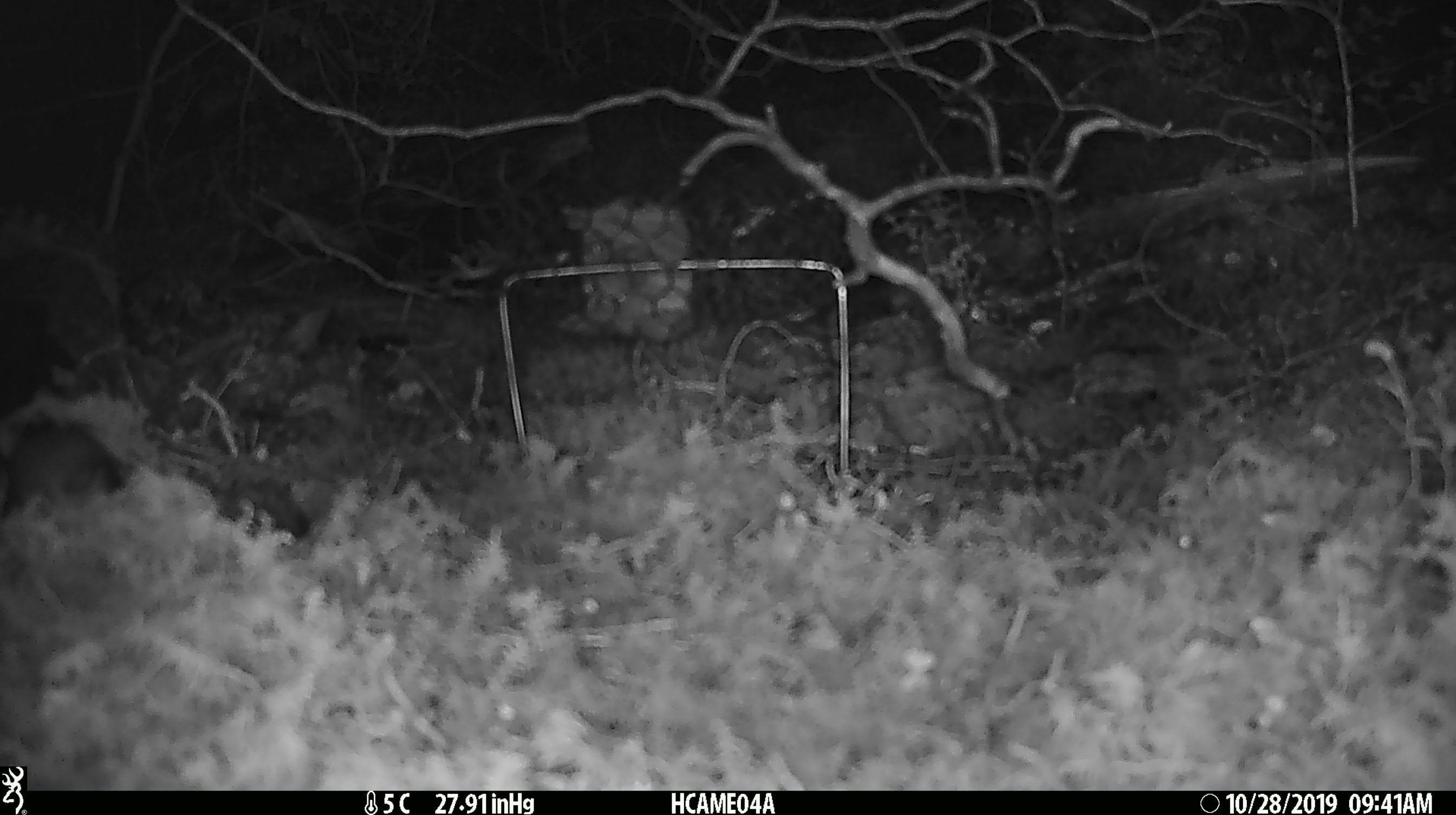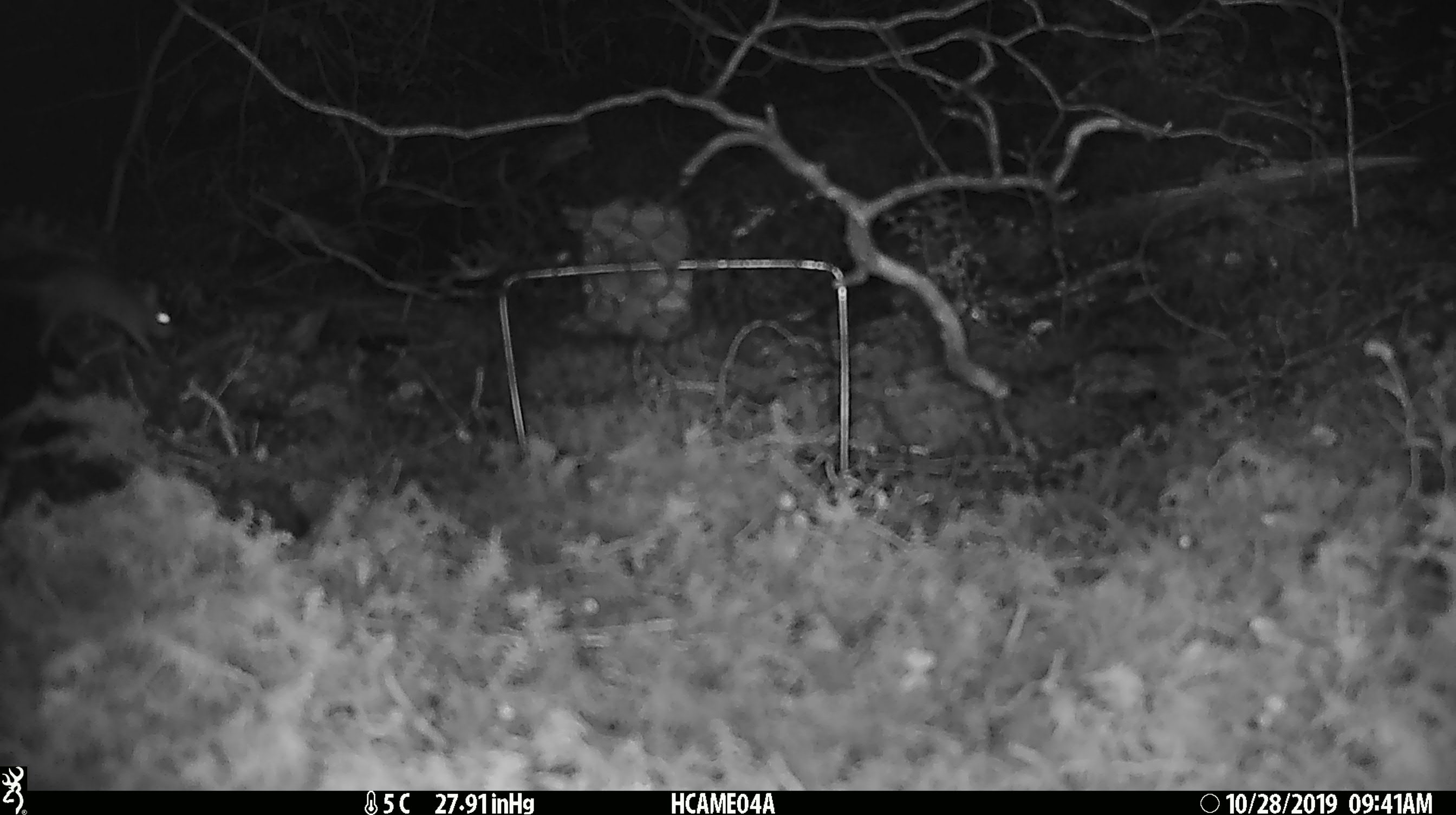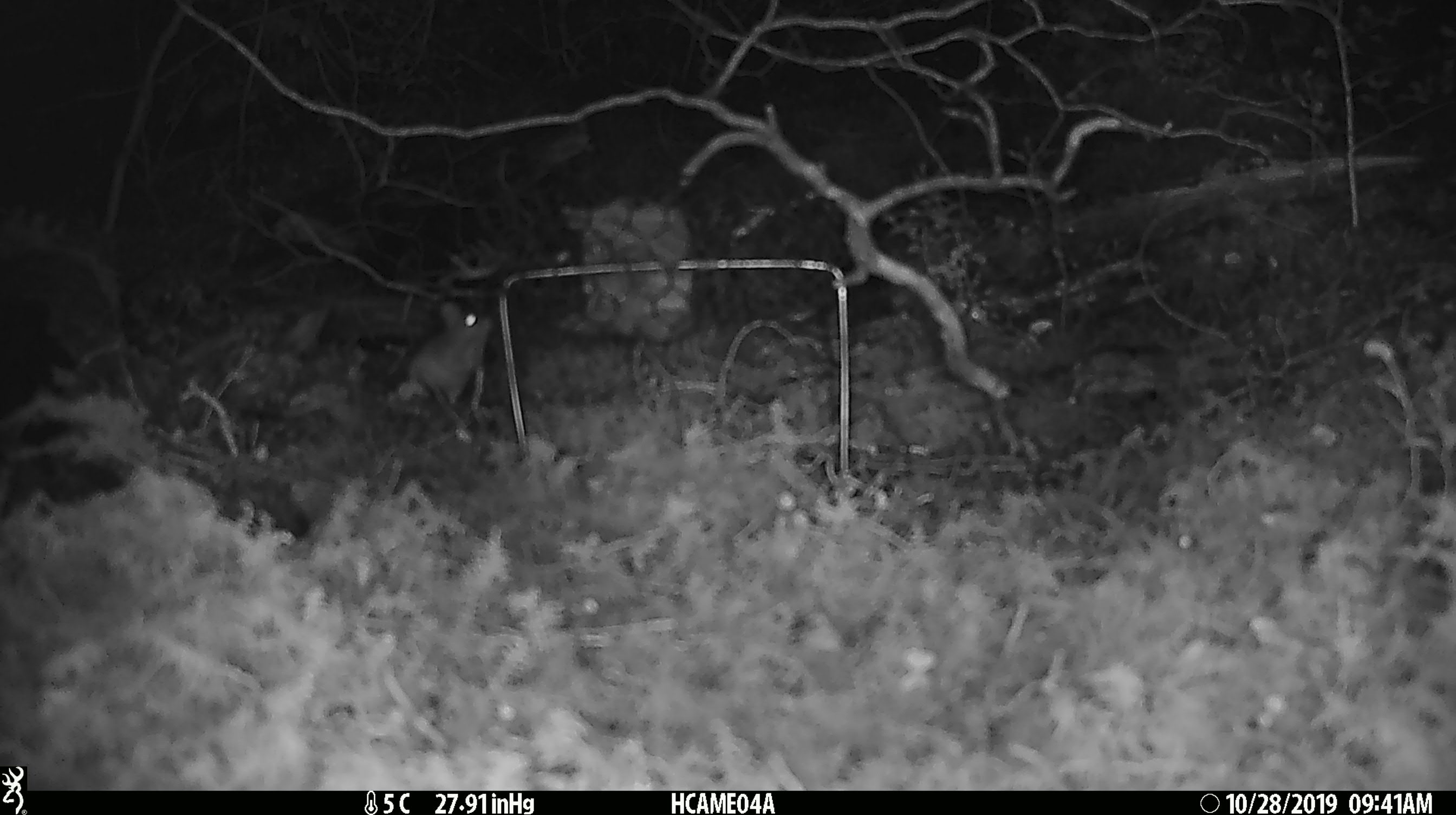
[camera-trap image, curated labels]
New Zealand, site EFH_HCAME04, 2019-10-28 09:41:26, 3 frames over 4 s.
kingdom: Animalia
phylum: Chordata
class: Mammalia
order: Rodentia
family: Muridae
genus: Mus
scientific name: Mus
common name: mouse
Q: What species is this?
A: Mouse (Mus).